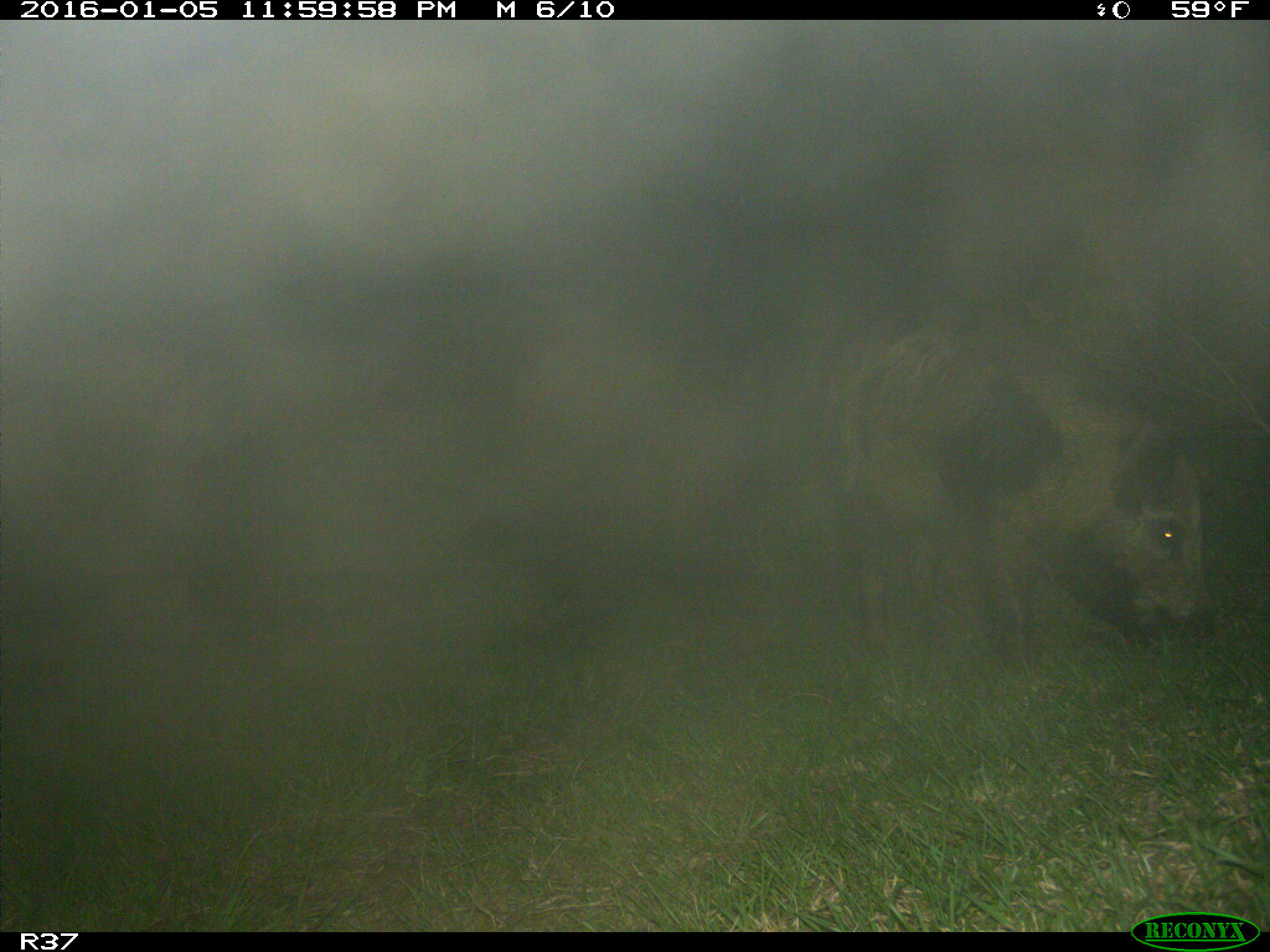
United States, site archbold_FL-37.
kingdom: Animalia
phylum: Chordata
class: Mammalia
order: Artiodactyla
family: Suidae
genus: Sus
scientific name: Sus scrofa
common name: wild boar